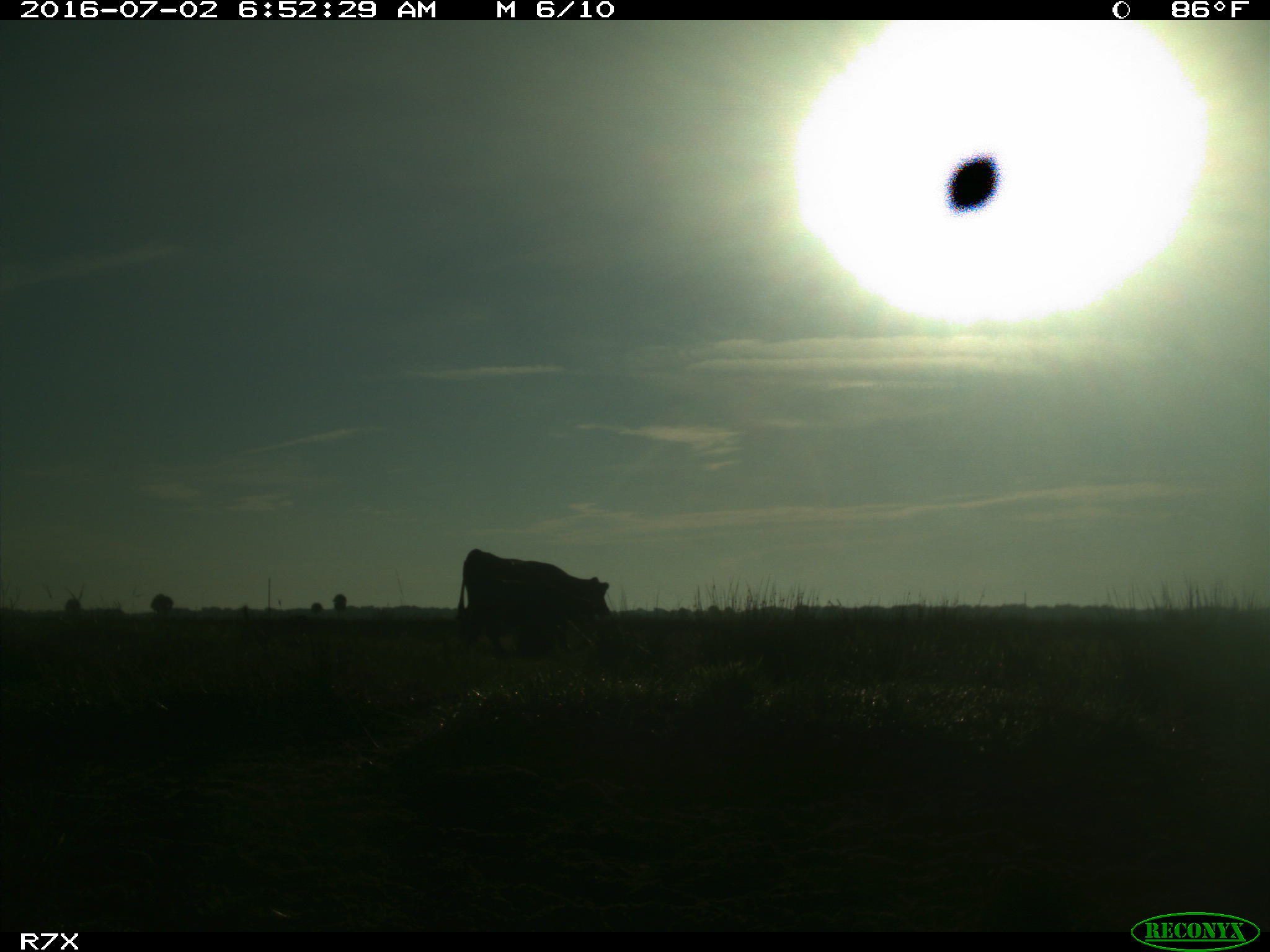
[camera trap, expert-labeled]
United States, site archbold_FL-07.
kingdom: Animalia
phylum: Chordata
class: Mammalia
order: Artiodactyla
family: Bovidae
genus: Bos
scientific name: Bos taurus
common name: domestic cow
Bos taurus (domestic cow).